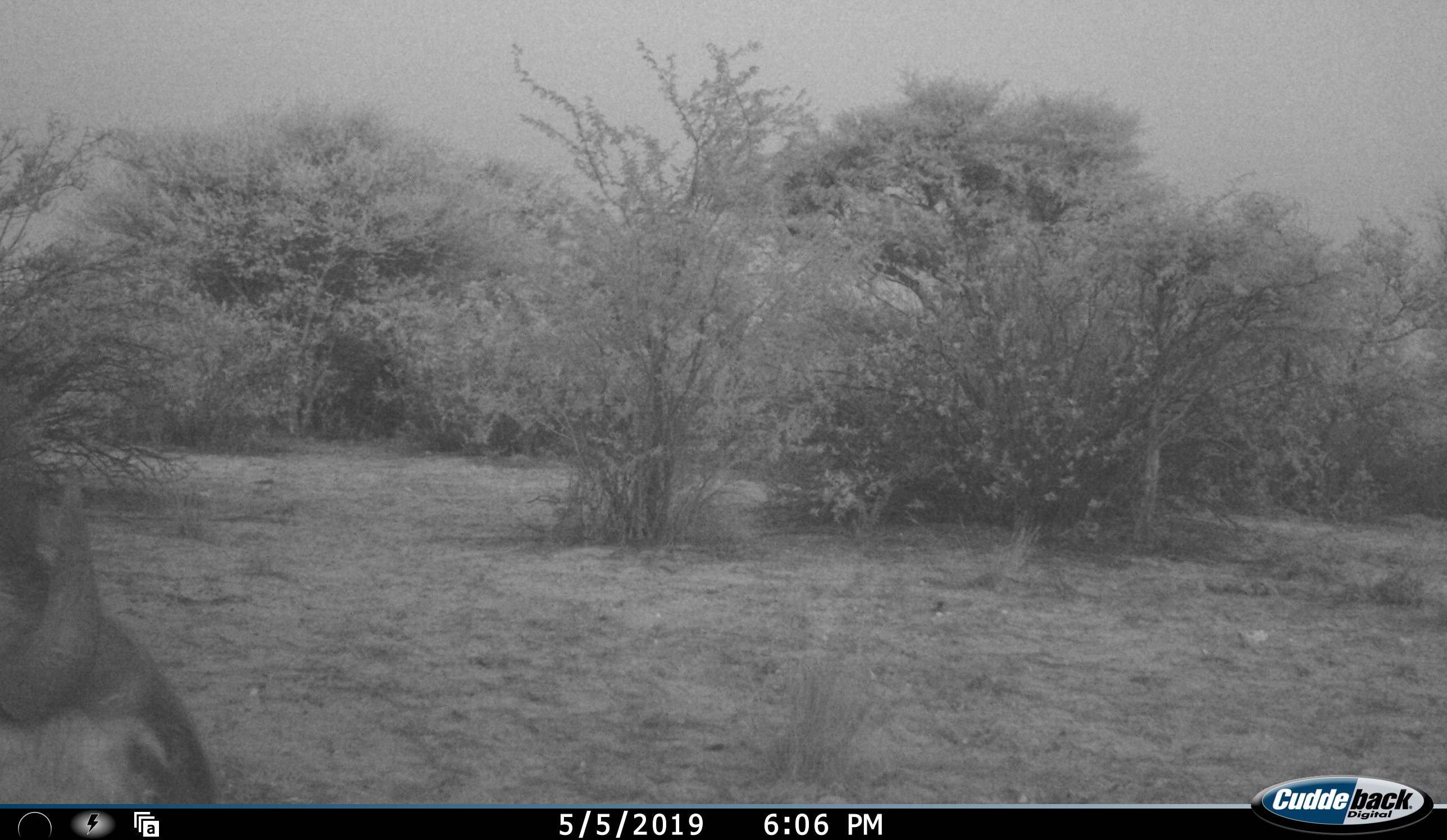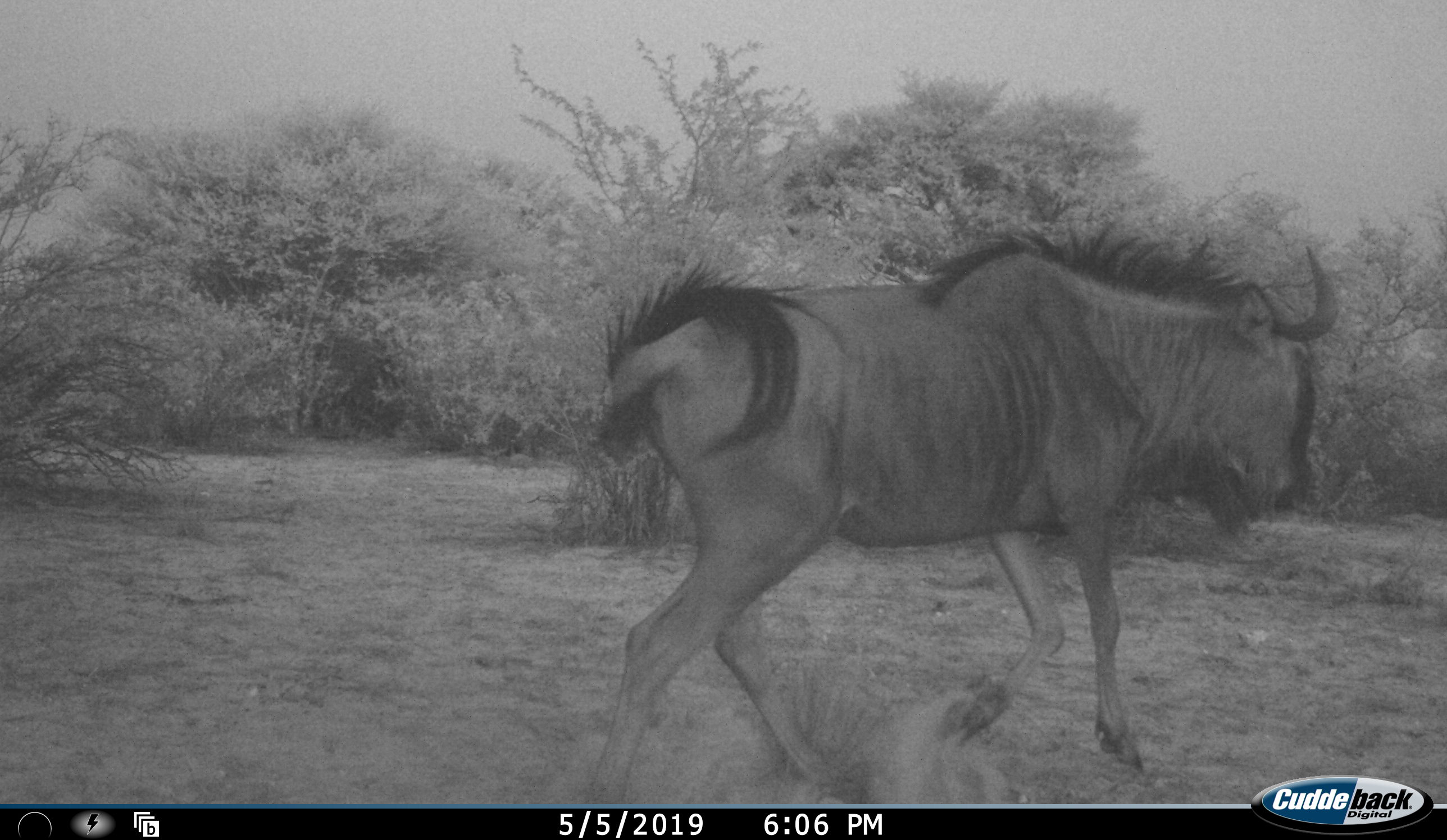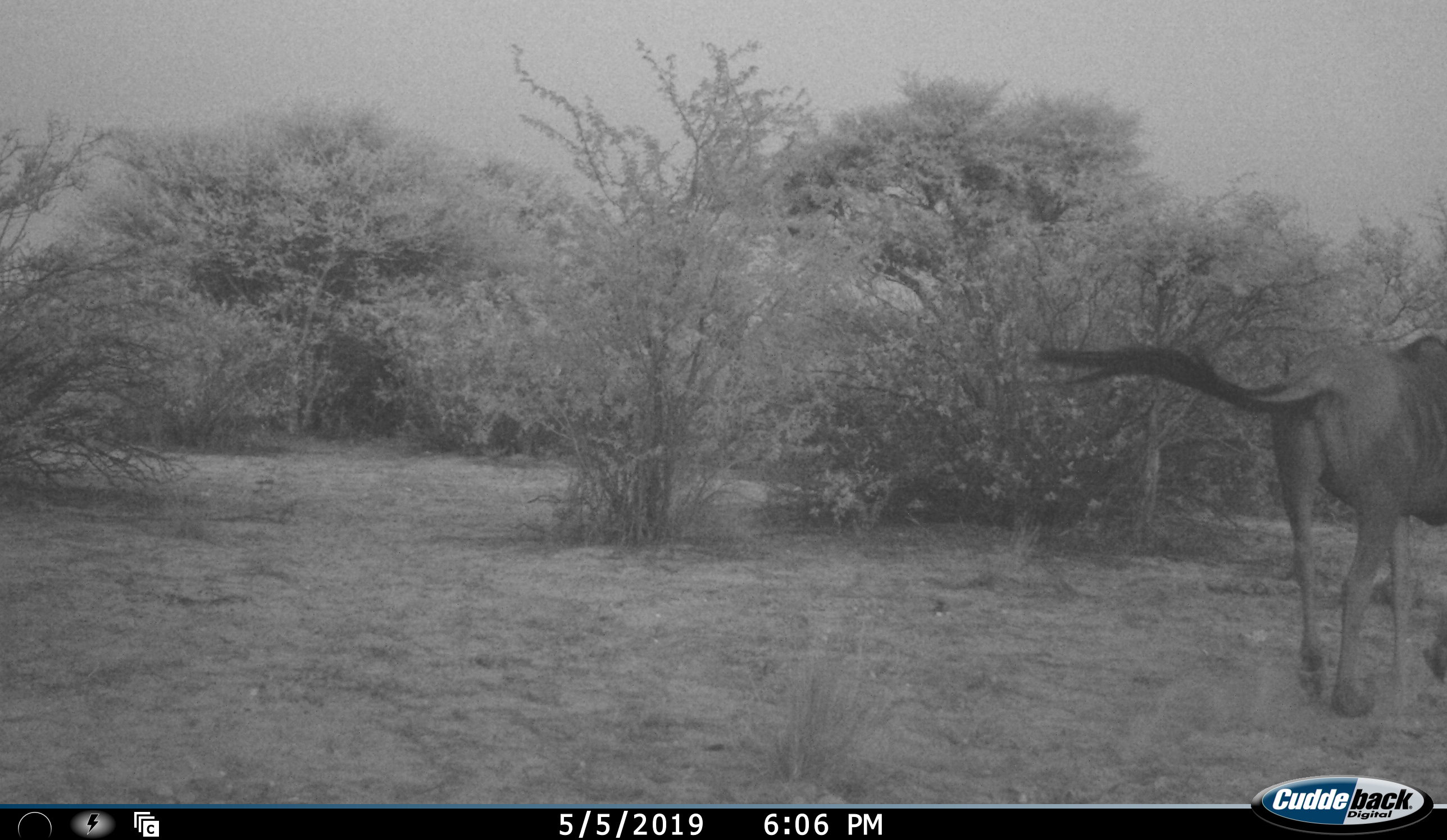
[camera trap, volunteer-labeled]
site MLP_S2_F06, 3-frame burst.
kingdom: Animalia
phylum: Chordata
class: Mammalia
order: Artiodactyla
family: Bovidae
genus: Connochaetes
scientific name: Connochaetes taurinus taurinus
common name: blue wildebeest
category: wildebeestblue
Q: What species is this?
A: Wildebeestblue (blue wildebeest) (Connochaetes taurinus taurinus).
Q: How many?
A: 1.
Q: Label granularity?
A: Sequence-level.